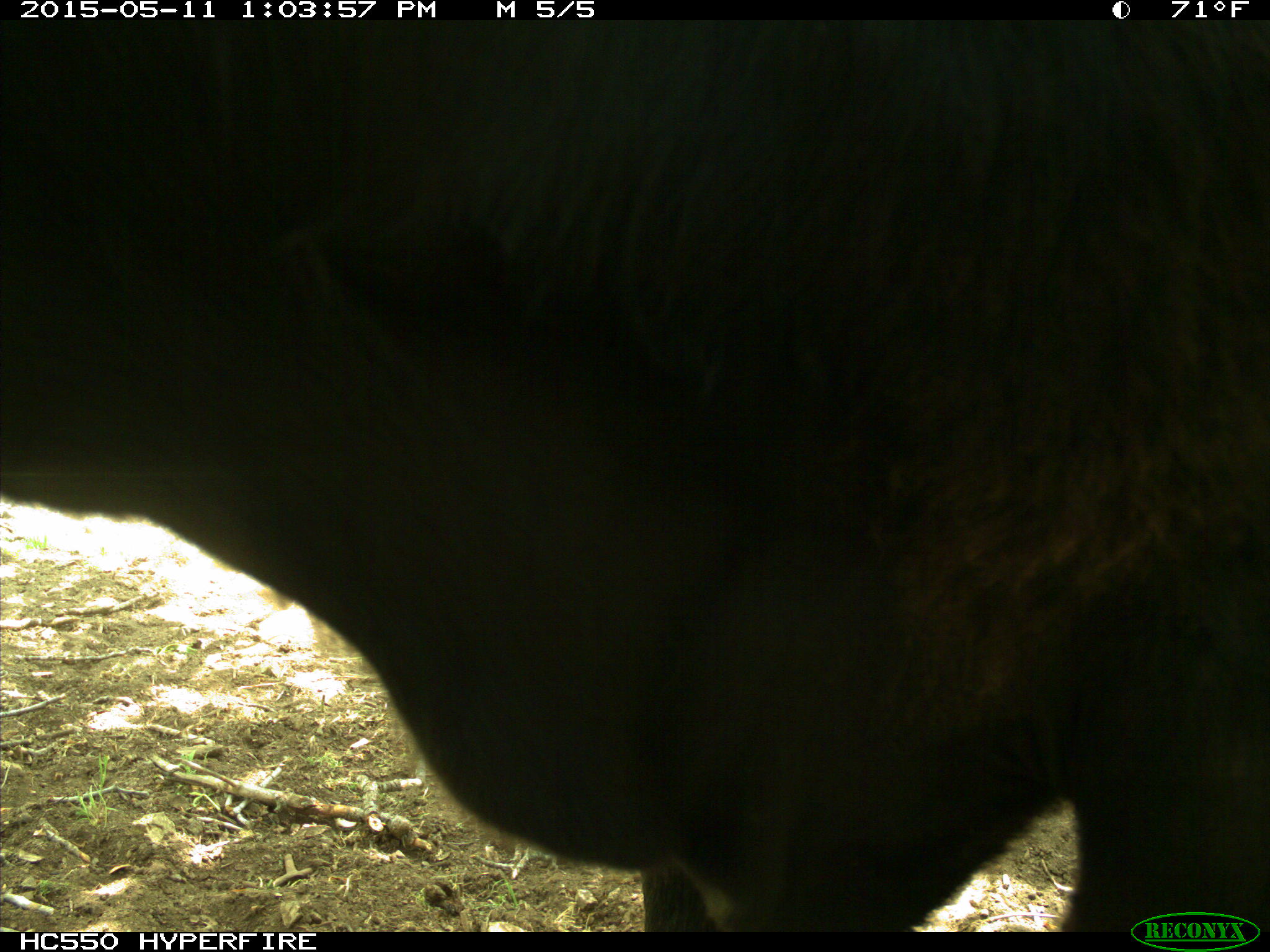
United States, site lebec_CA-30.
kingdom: Animalia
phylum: Chordata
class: Mammalia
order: Artiodactyla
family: Bovidae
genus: Bos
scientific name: Bos taurus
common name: domestic cow